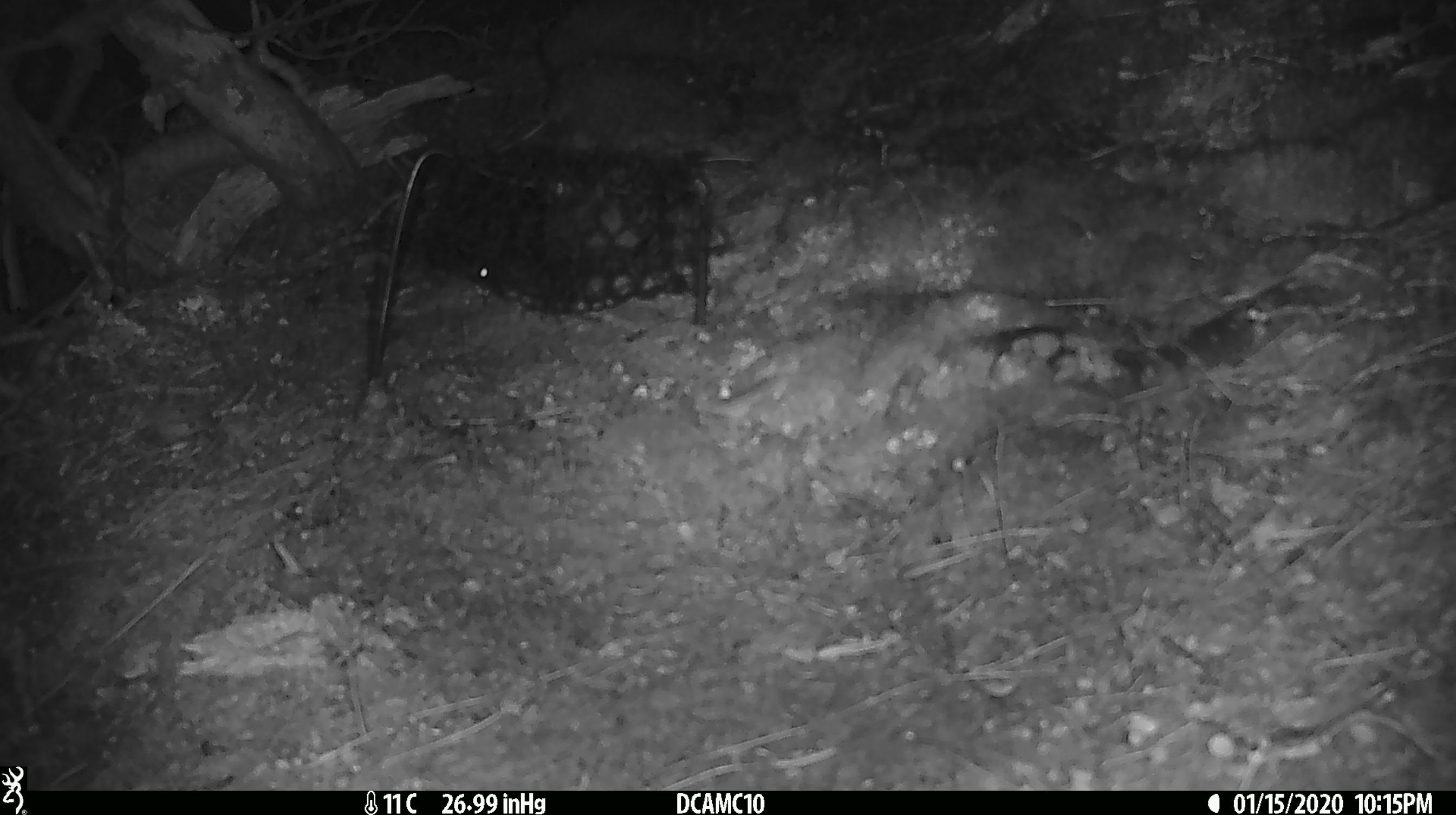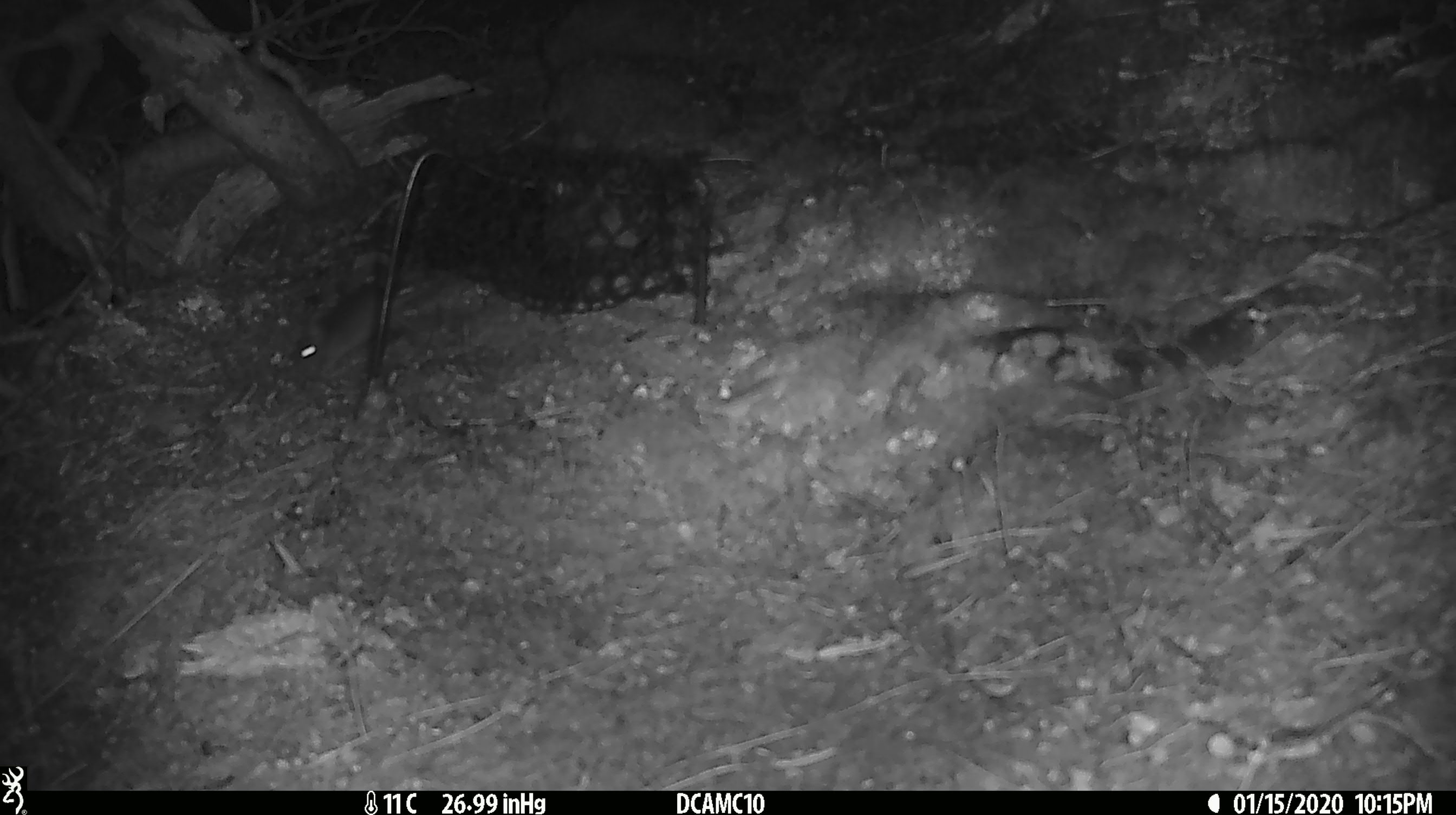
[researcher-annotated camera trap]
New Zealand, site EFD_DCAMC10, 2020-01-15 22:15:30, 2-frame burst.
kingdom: Animalia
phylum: Chordata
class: Mammalia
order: Rodentia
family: Muridae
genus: Mus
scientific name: Mus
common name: mouse